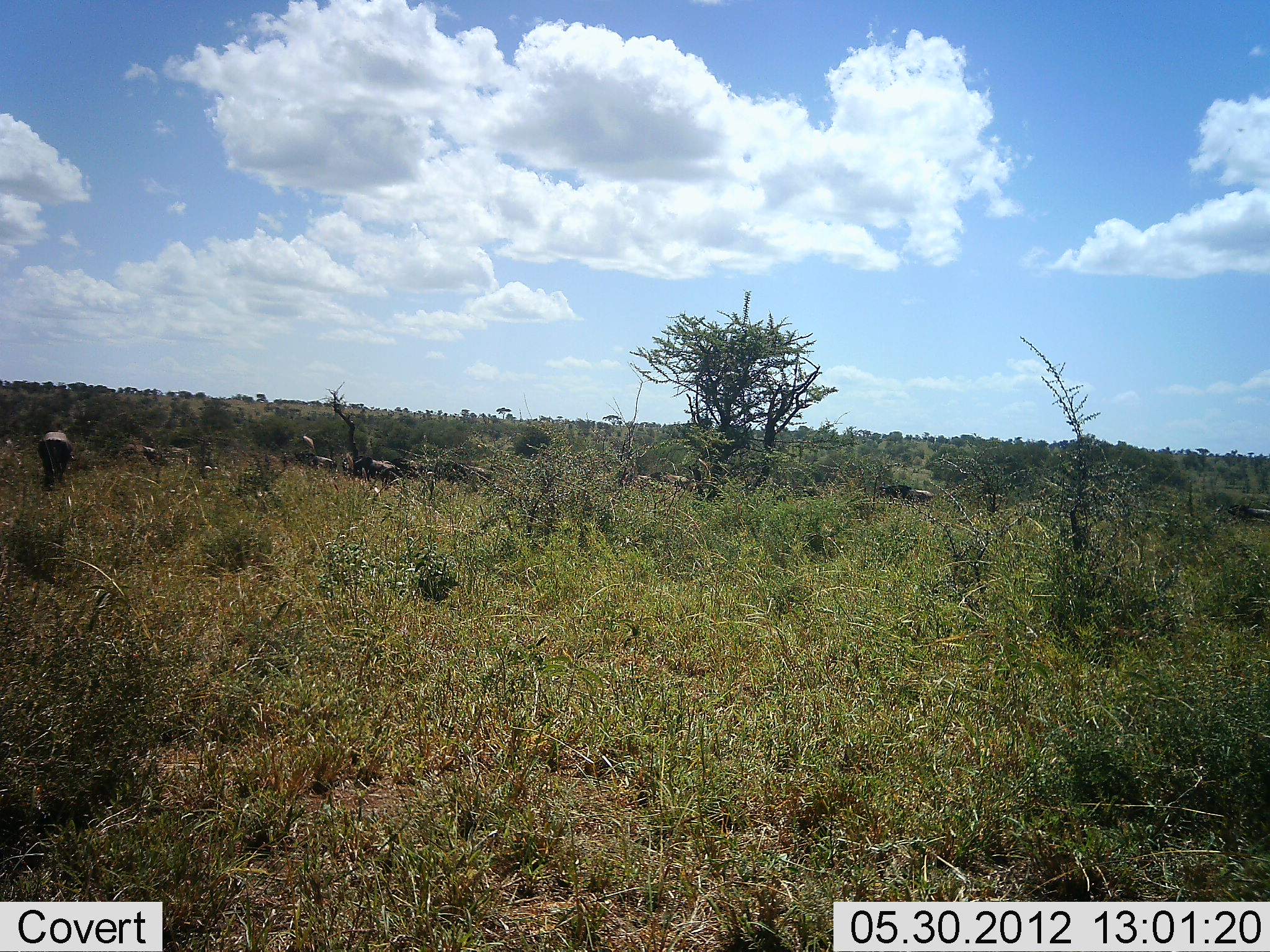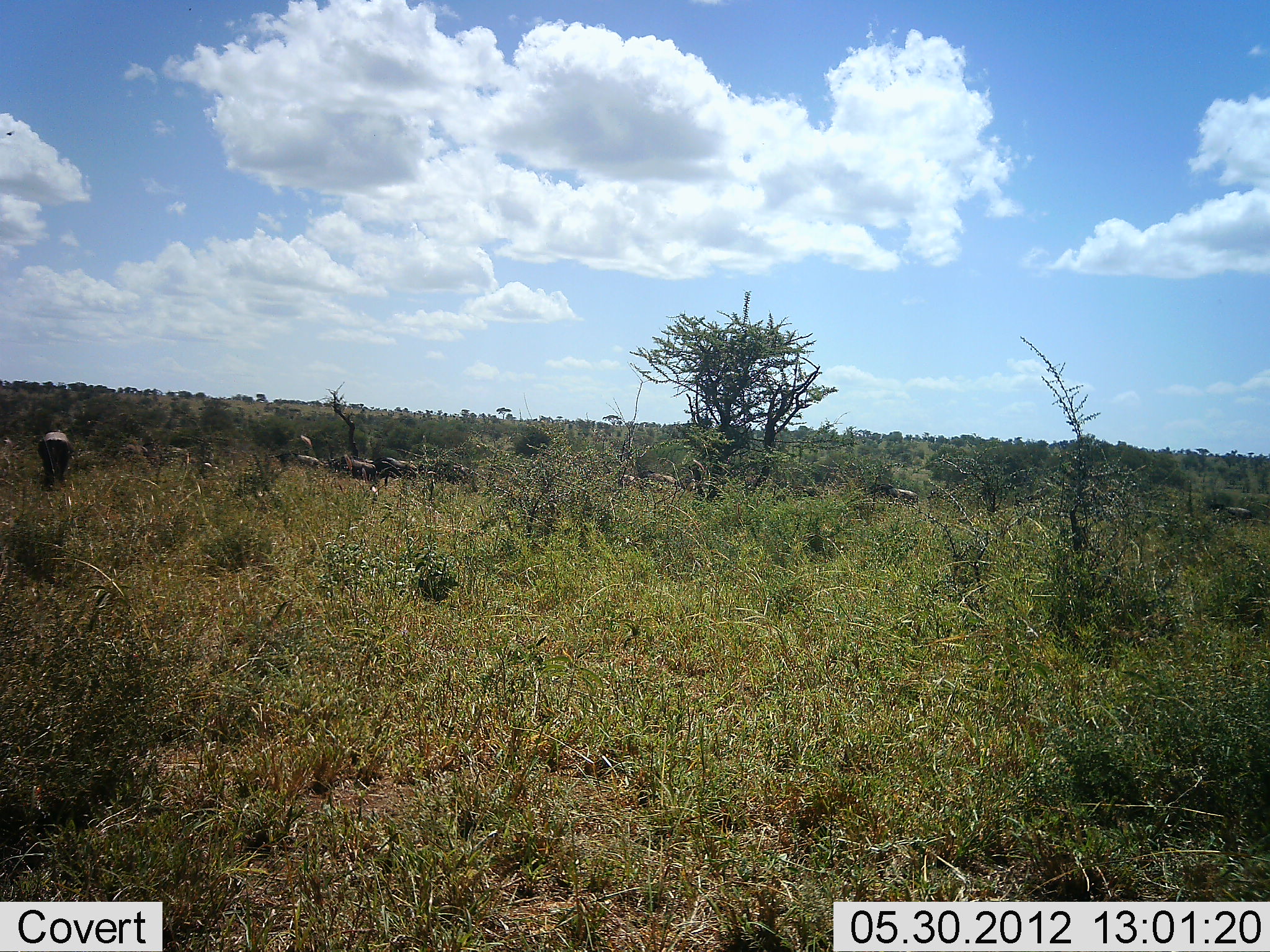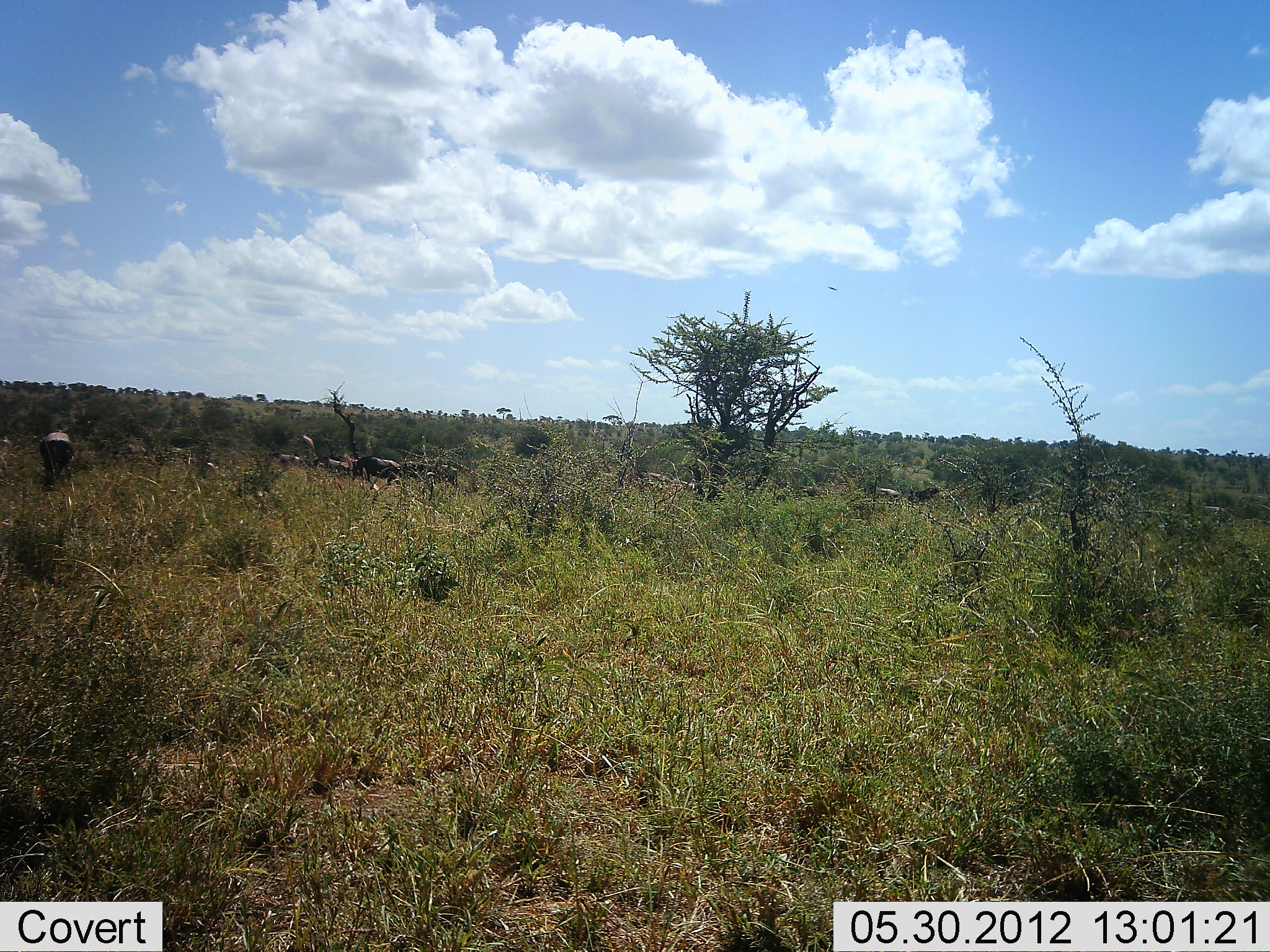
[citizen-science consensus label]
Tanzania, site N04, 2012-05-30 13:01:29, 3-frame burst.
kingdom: Animalia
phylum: Chordata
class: Mammalia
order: Artiodactyla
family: Bovidae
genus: Connochaetes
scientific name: Connochaetes taurinus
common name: blue wildebeest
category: wildebeest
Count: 11-50.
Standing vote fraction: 10%.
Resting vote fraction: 0%.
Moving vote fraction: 100%.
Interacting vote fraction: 0%.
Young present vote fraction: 0%.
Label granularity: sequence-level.